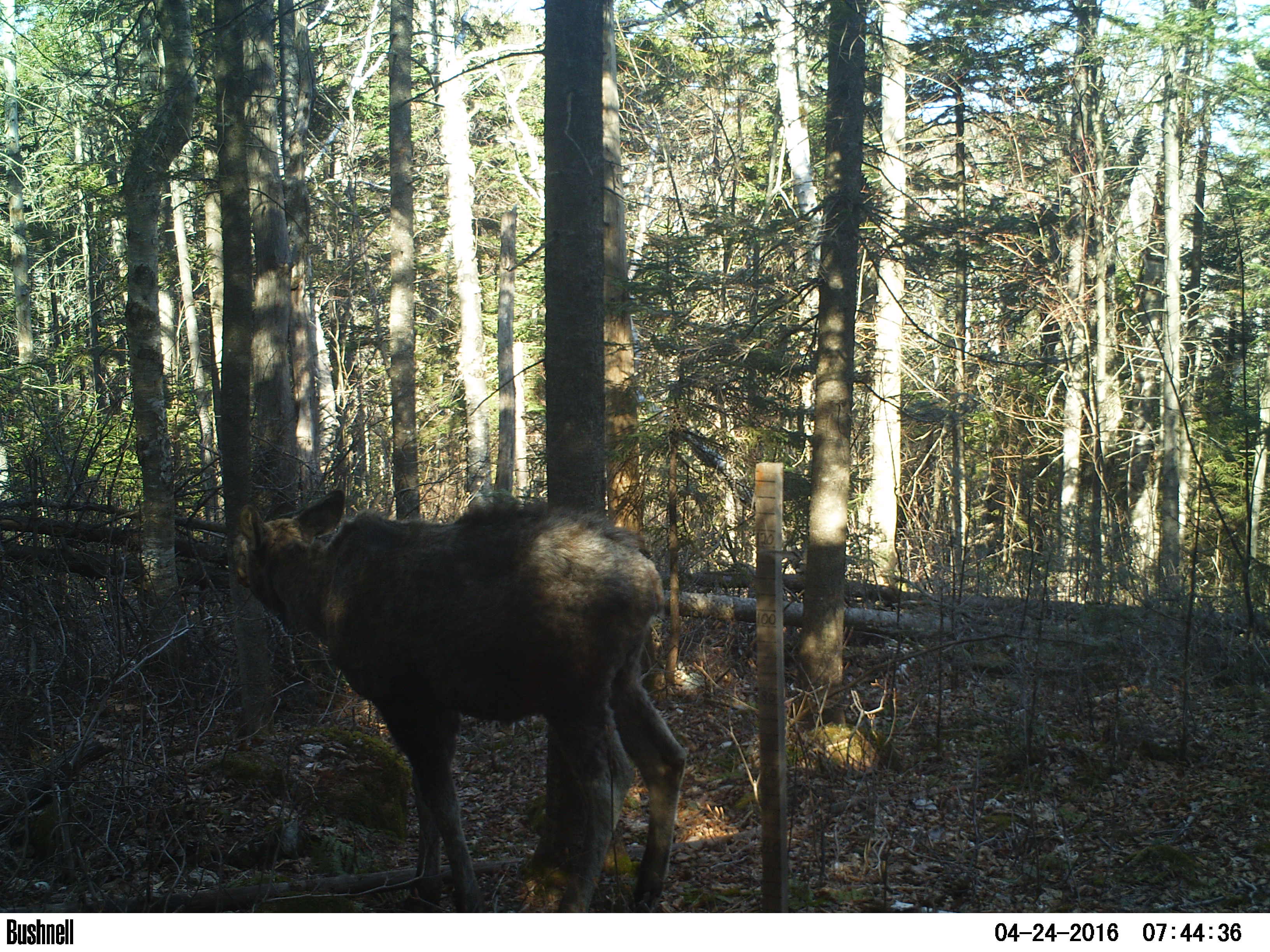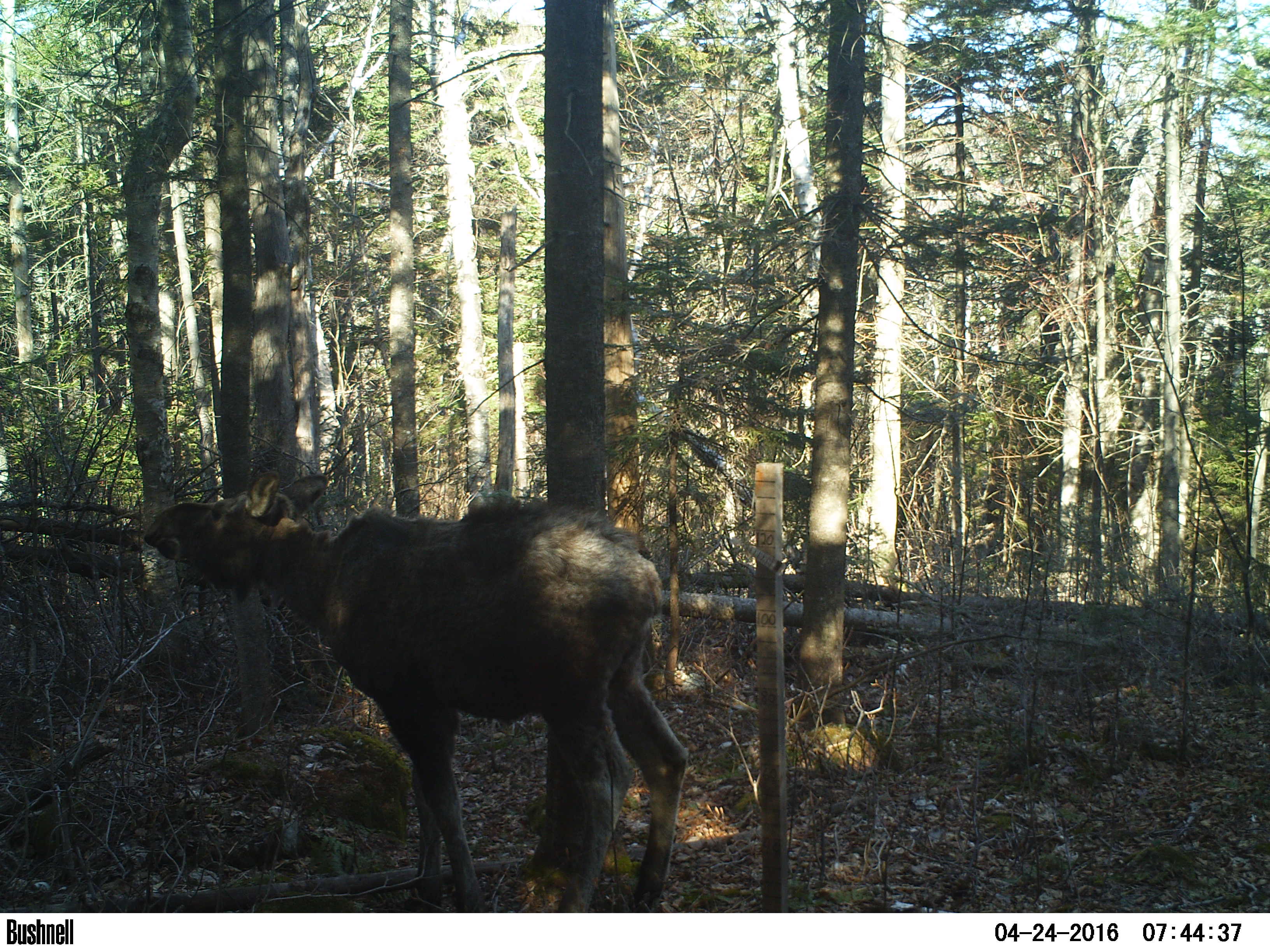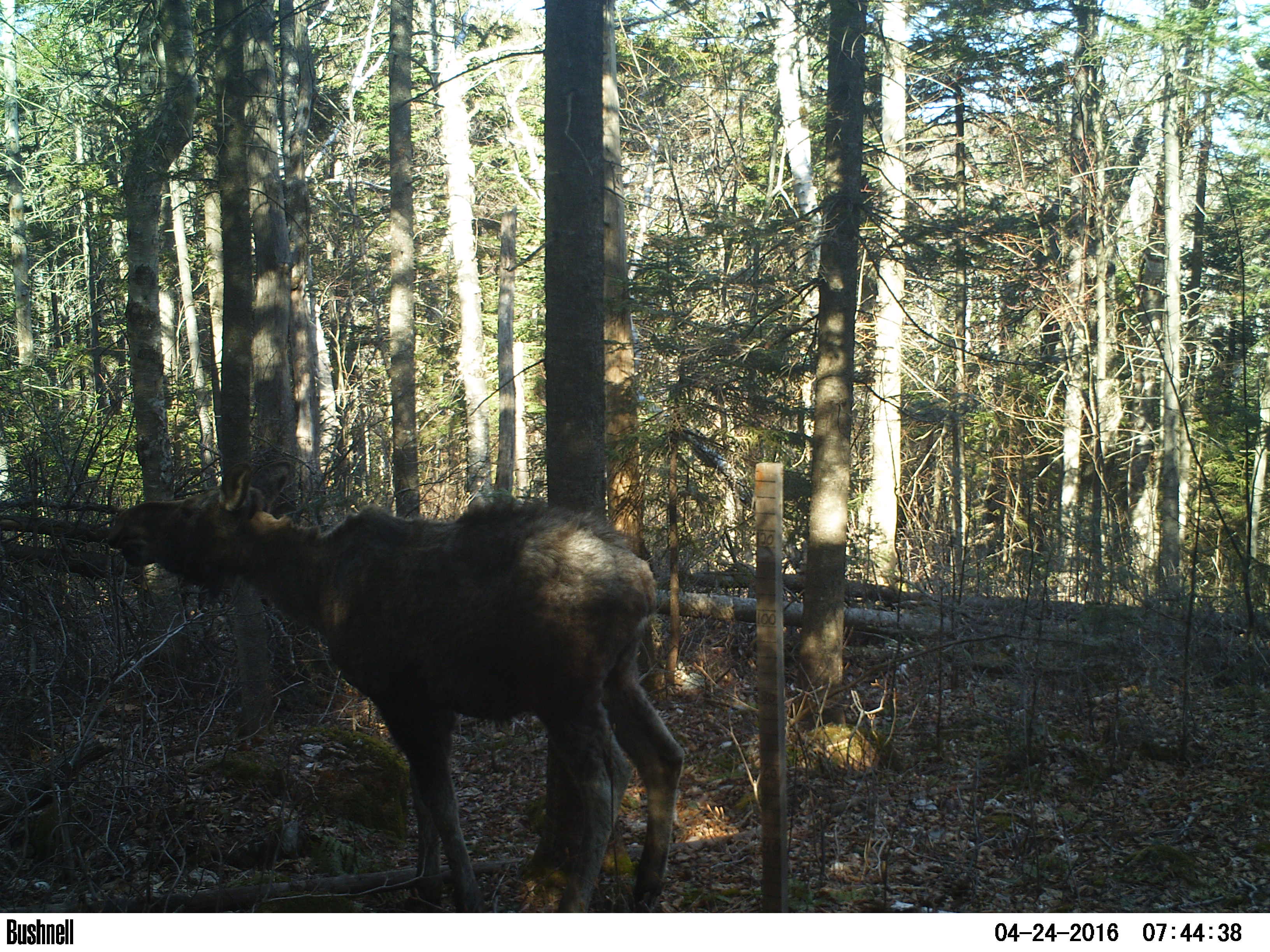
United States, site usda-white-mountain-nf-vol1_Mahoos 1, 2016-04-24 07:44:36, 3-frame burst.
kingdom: Animalia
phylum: Chordata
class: Mammalia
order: Artiodactyla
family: Cervidae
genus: Alces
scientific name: Alces alces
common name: moose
Moose (Alces alces).